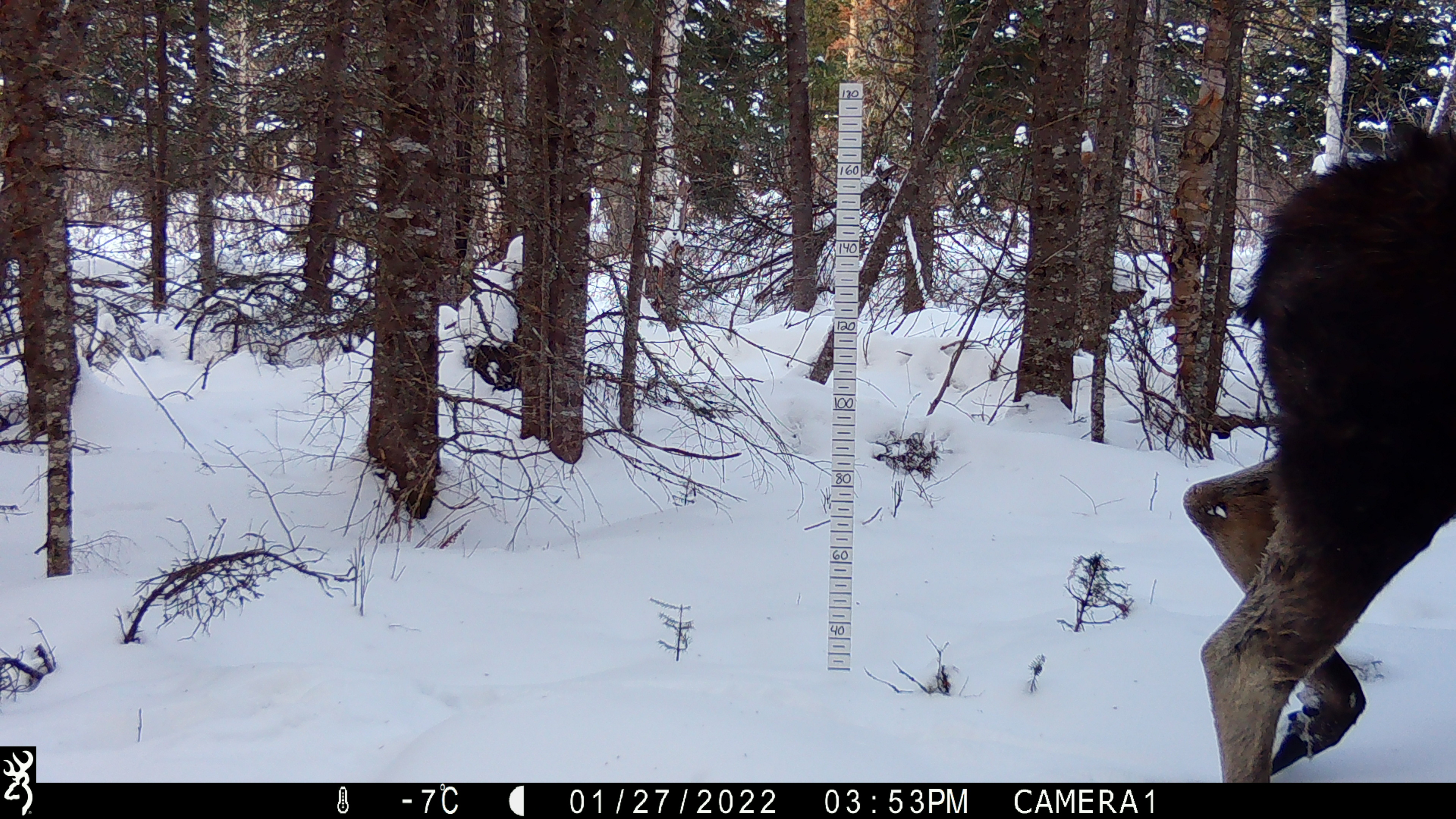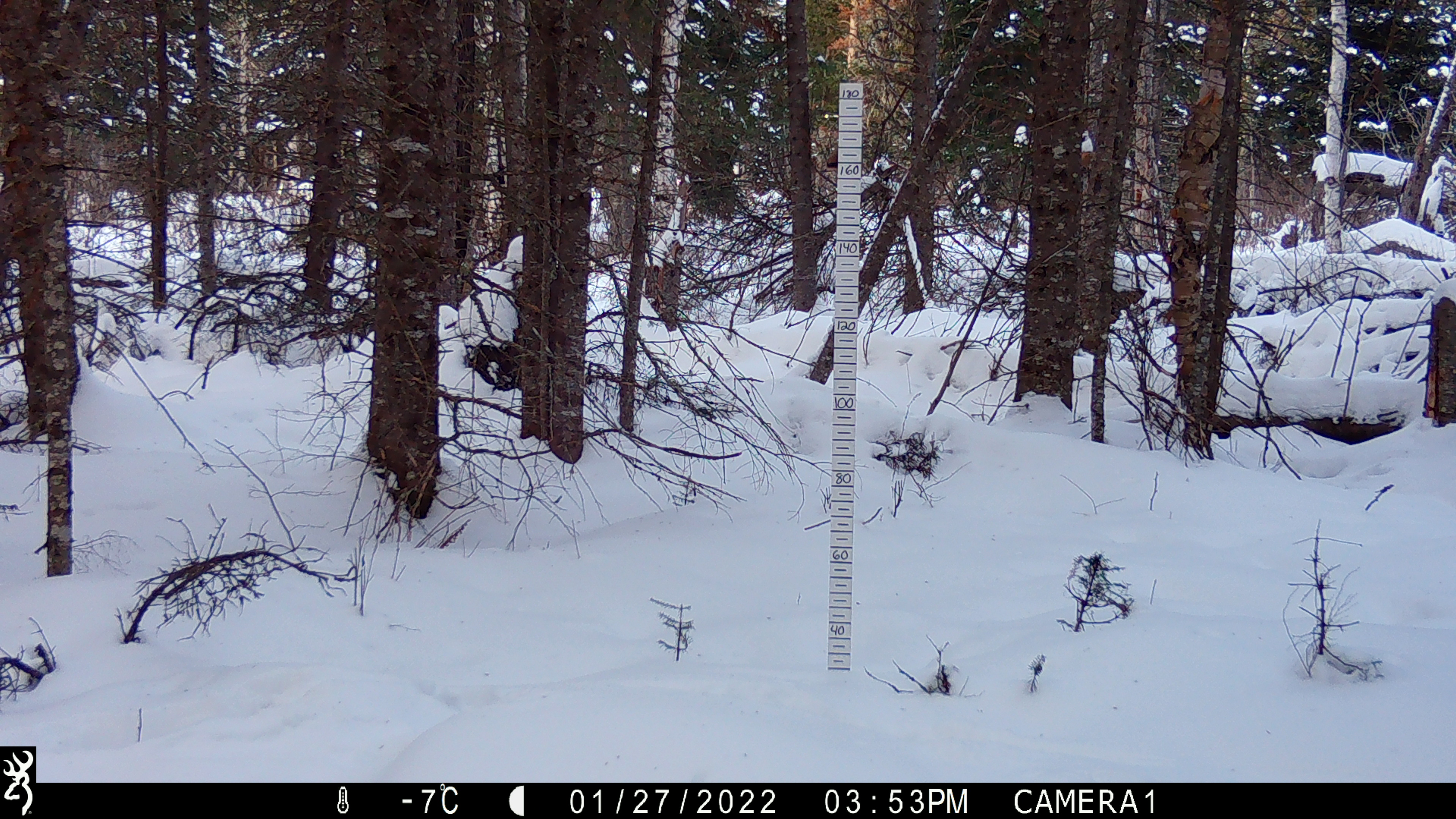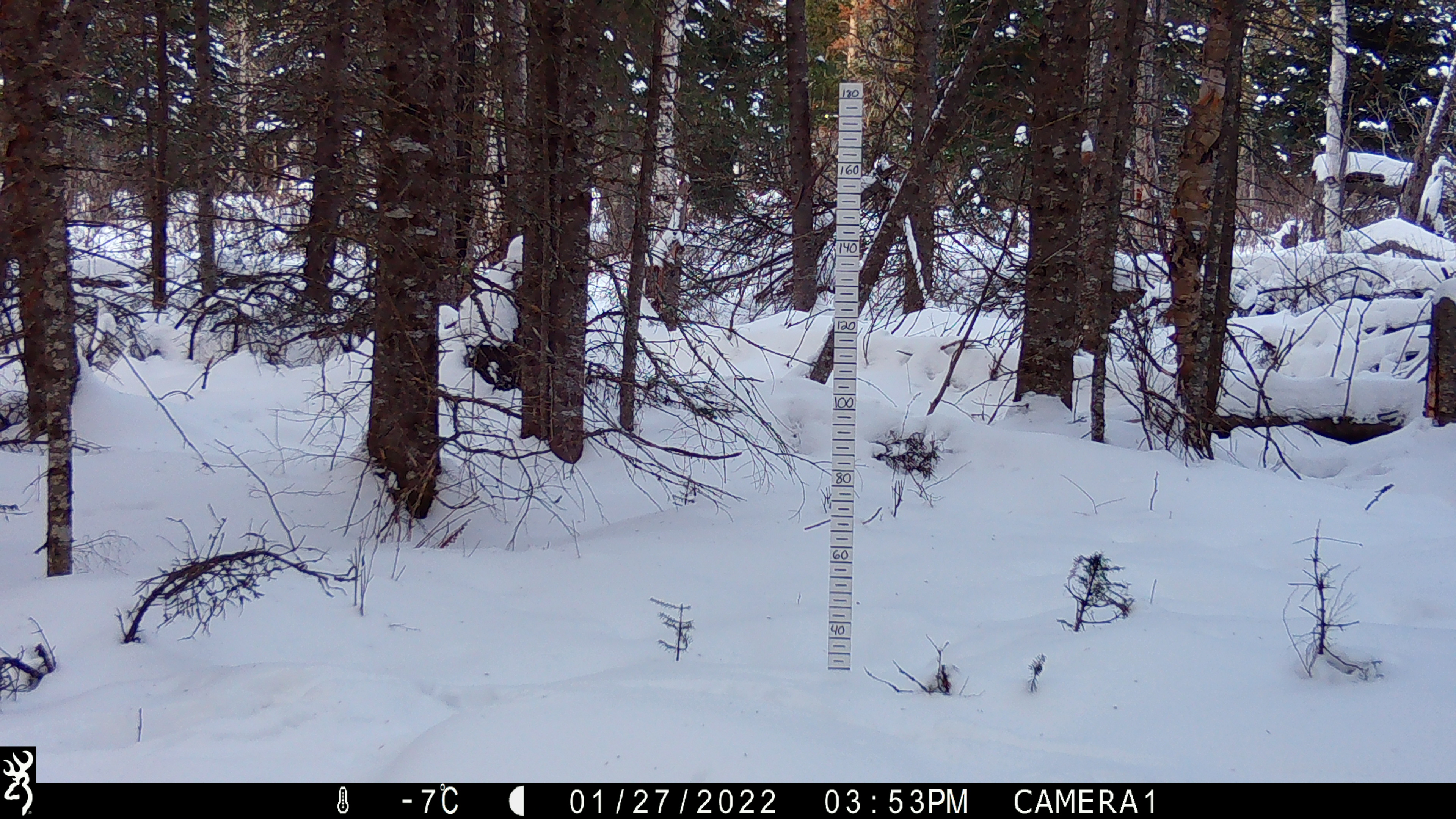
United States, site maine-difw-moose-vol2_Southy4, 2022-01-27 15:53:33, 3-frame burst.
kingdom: Animalia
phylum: Chordata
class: Mammalia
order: Artiodactyla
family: Cervidae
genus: Alces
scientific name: Alces alces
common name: moose